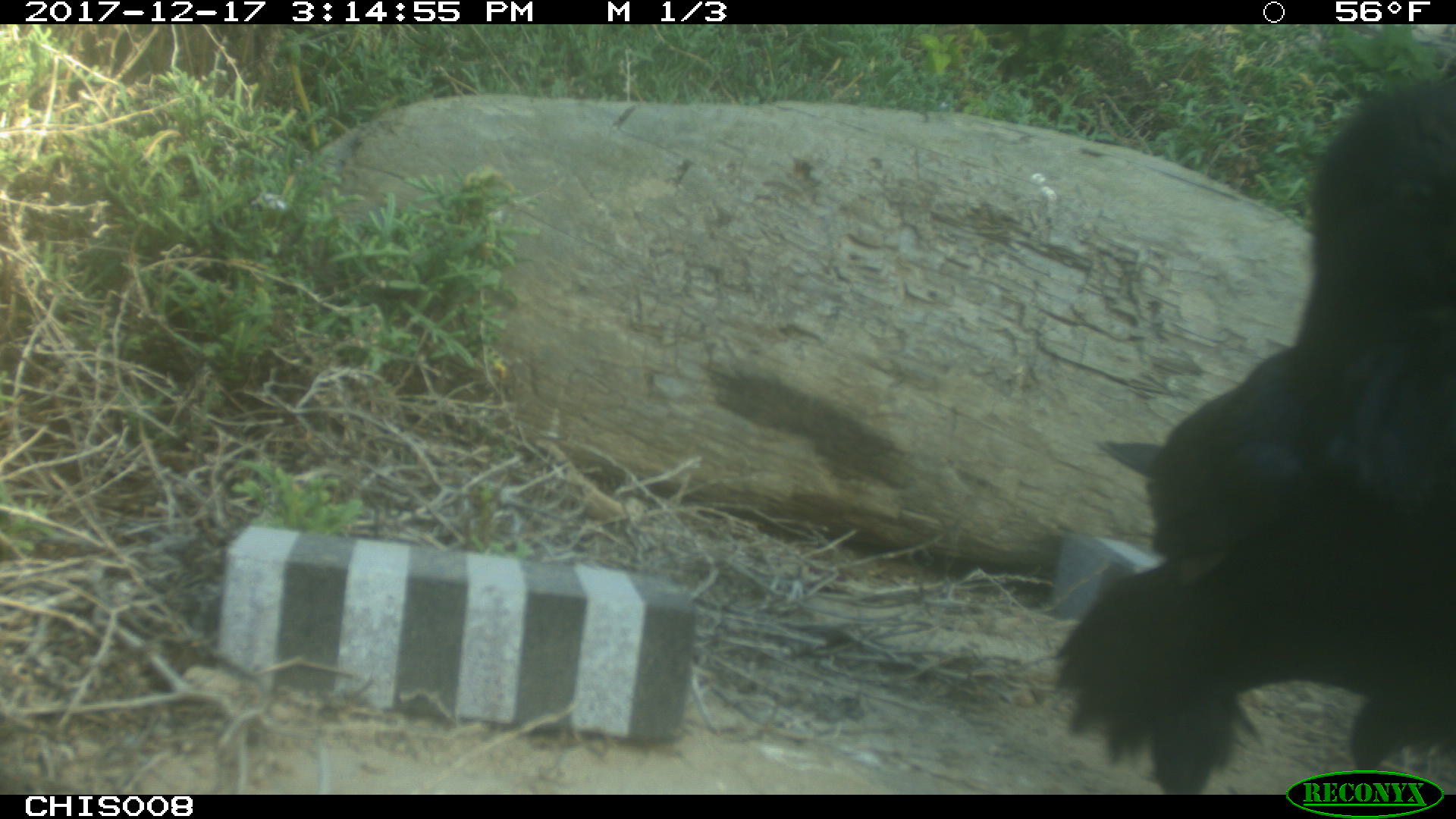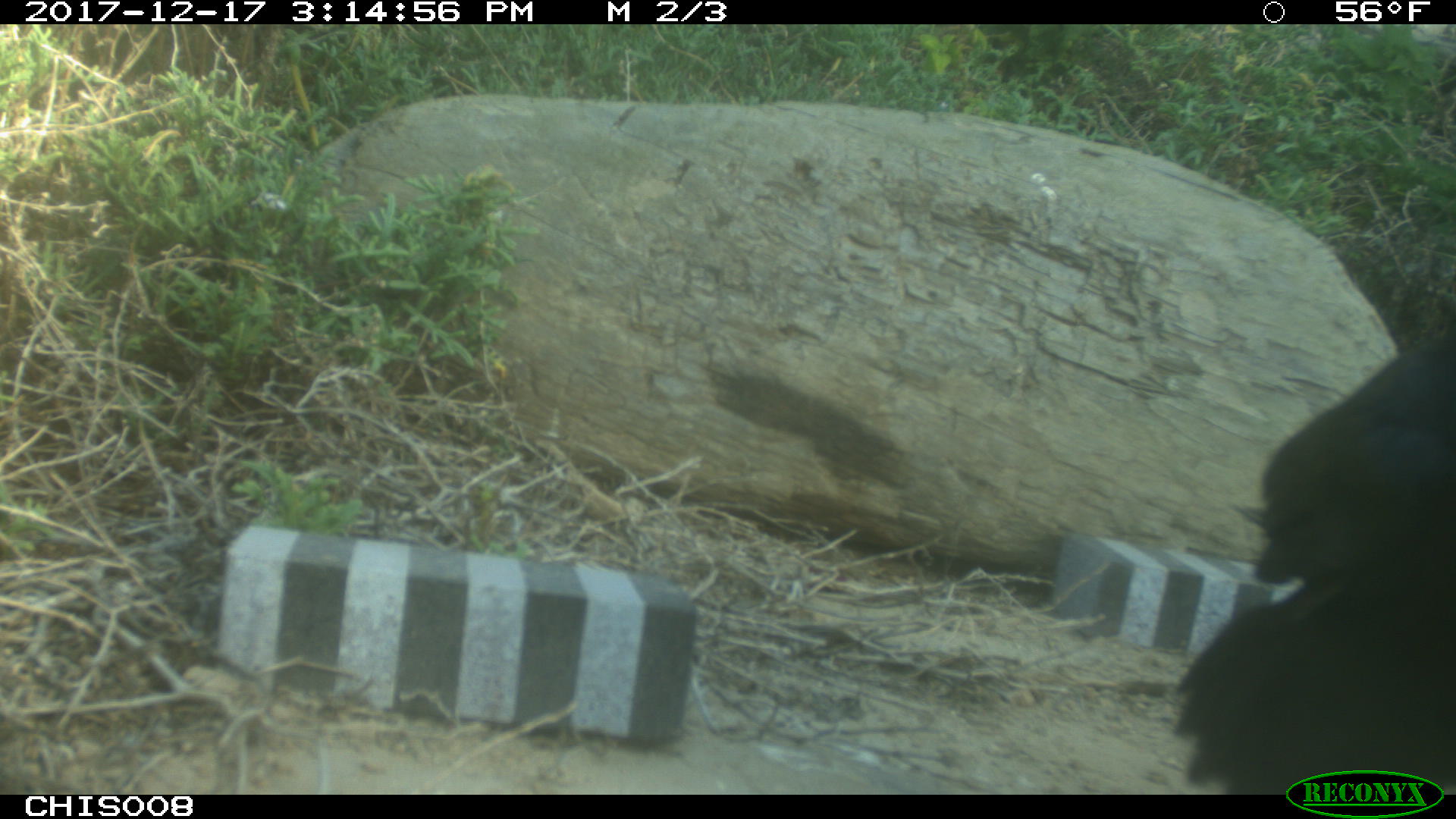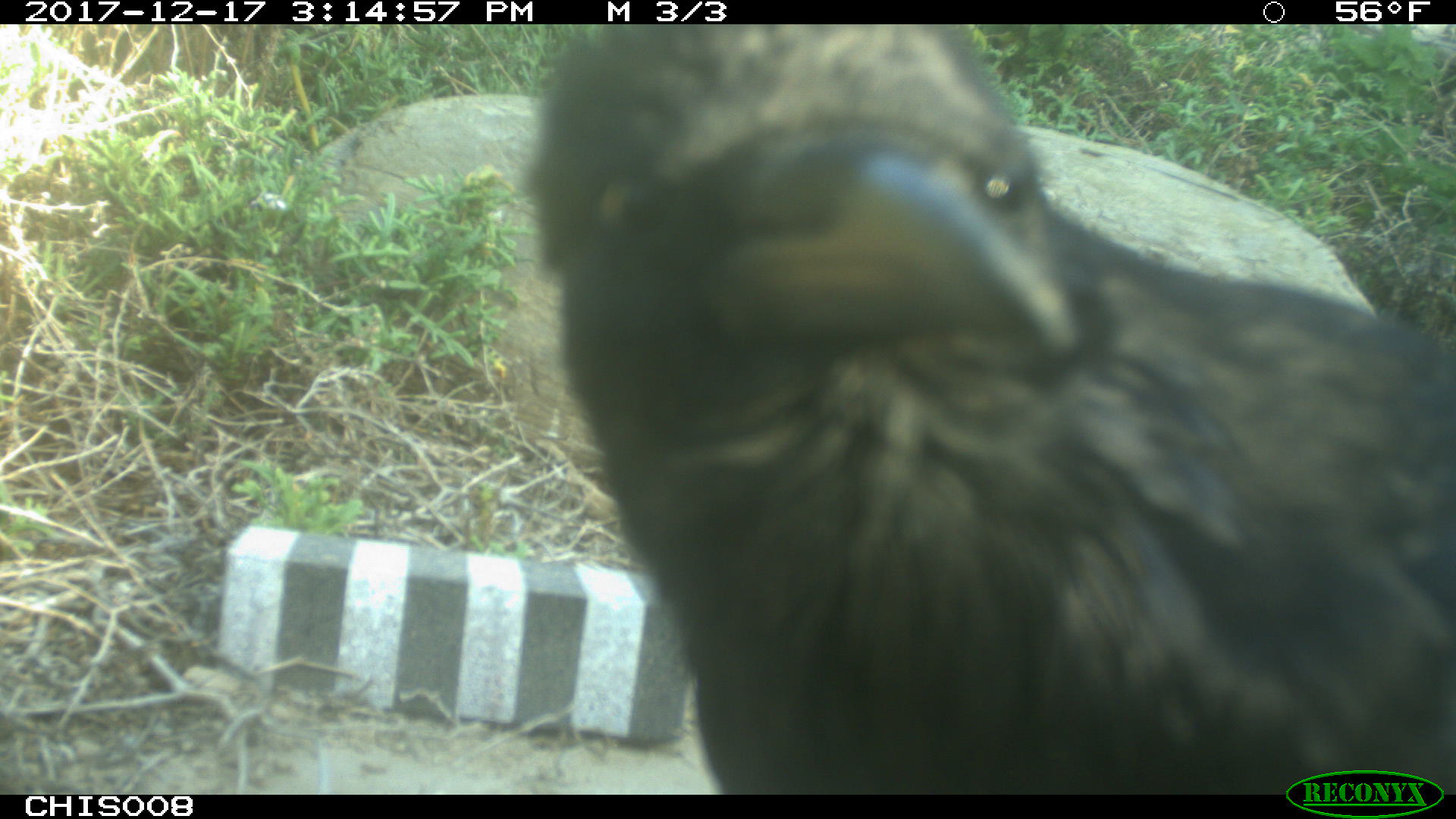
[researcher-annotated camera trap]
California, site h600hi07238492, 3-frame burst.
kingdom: Animalia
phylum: Chordata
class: Aves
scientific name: Aves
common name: bird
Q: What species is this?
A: Bird (Aves).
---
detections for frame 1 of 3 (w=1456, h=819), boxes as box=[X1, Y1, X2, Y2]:
bird: box=[1051, 71, 1455, 795]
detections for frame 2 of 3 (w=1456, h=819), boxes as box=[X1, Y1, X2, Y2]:
bird: box=[1173, 326, 1454, 792]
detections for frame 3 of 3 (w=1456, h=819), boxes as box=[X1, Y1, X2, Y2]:
bird: box=[518, 24, 1455, 795]